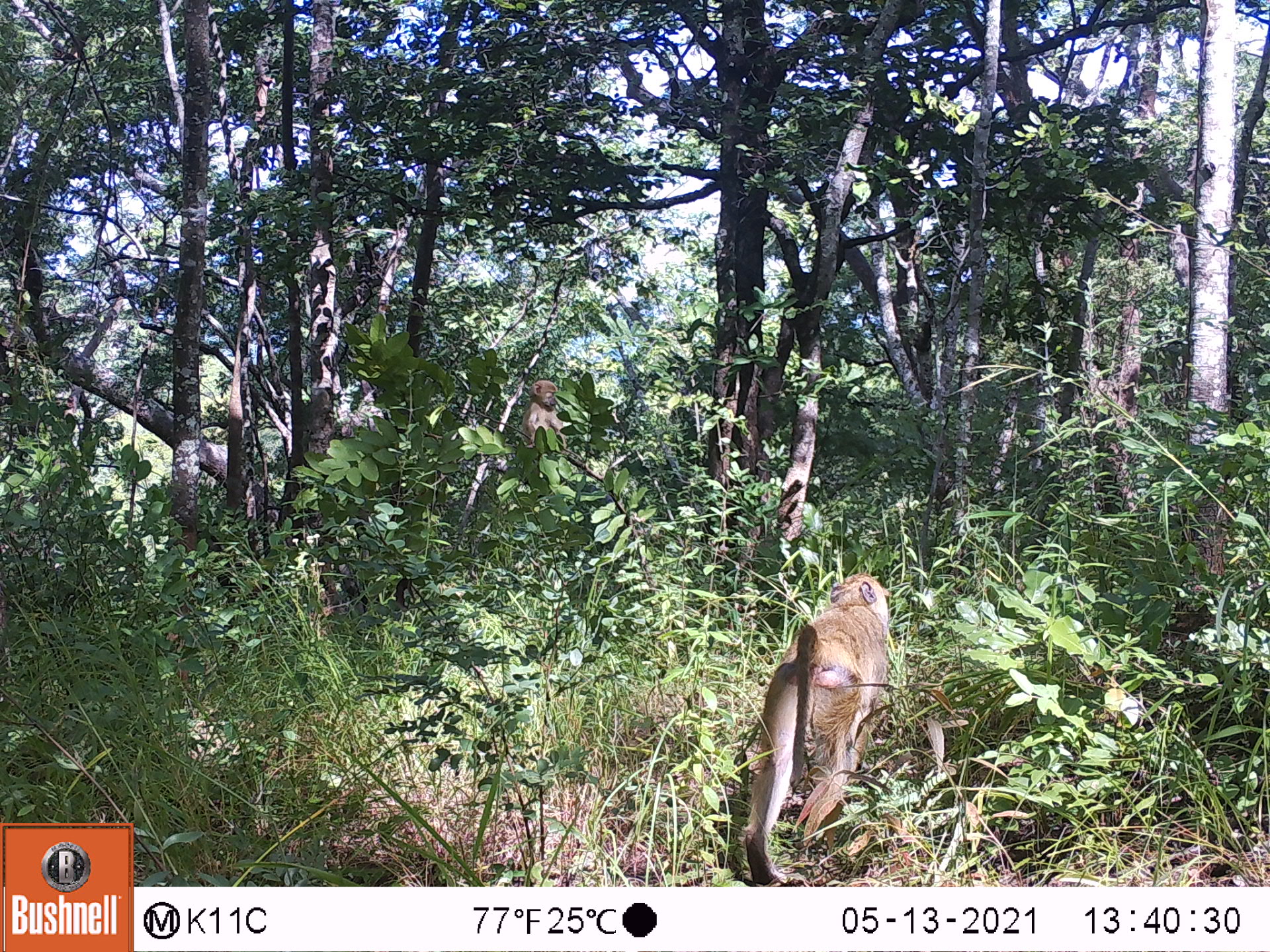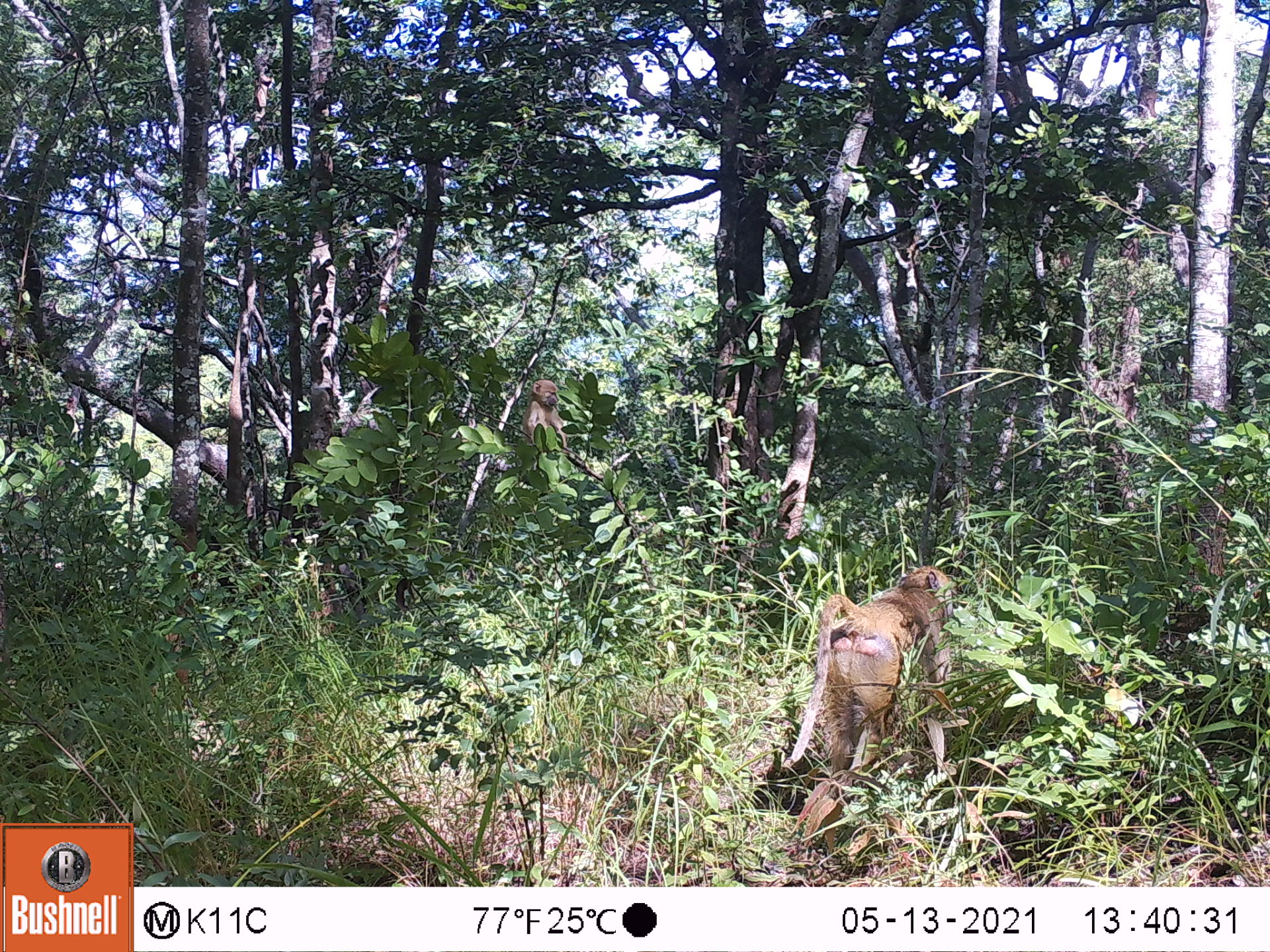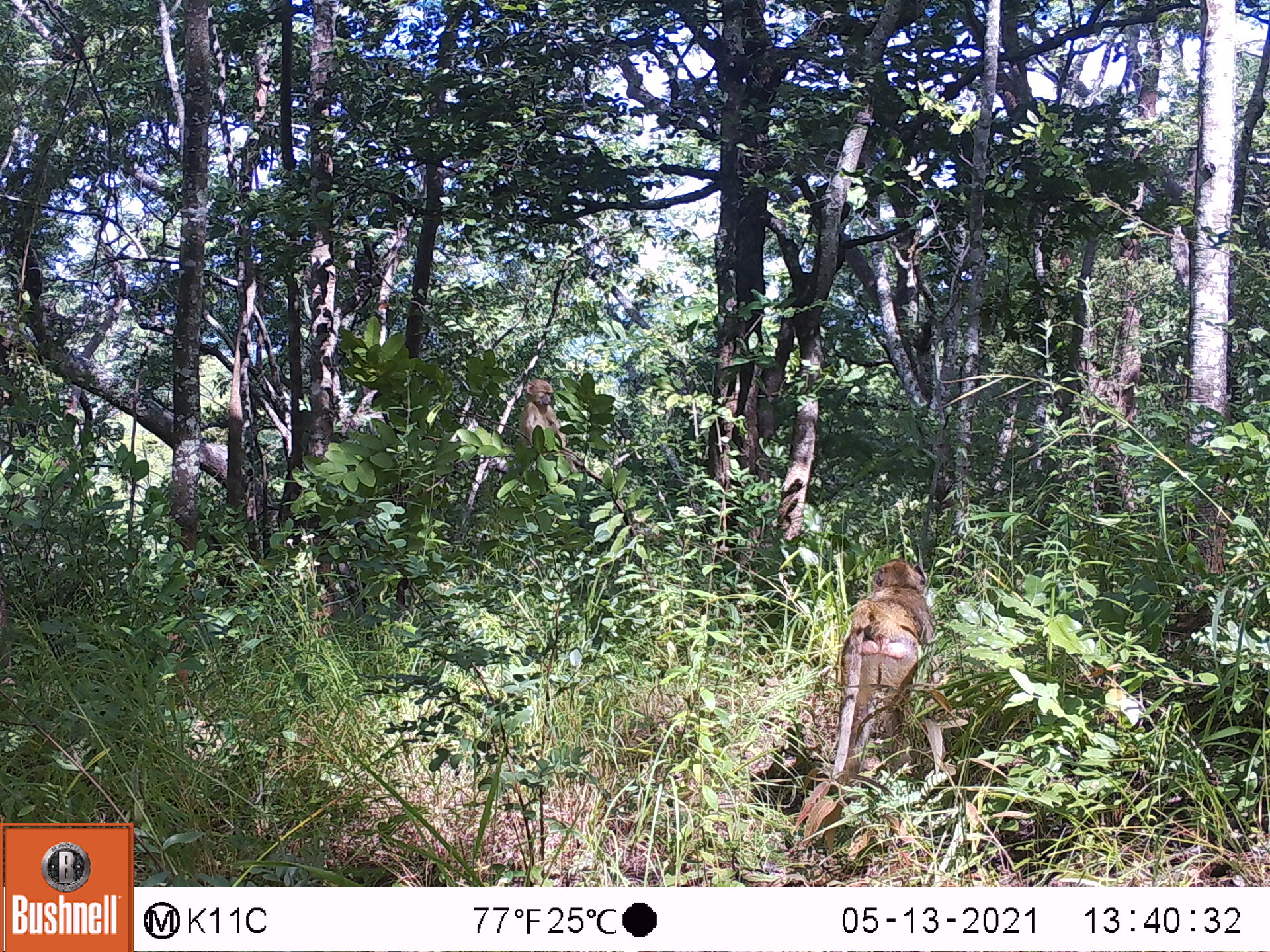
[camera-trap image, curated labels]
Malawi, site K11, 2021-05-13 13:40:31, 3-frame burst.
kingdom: Animalia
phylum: Chordata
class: Mammalia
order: Primates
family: Cercopithecidae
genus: Papio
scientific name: Papio cynocephalus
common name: yellow baboon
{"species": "yellow baboon (Papio cynocephalus)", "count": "2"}